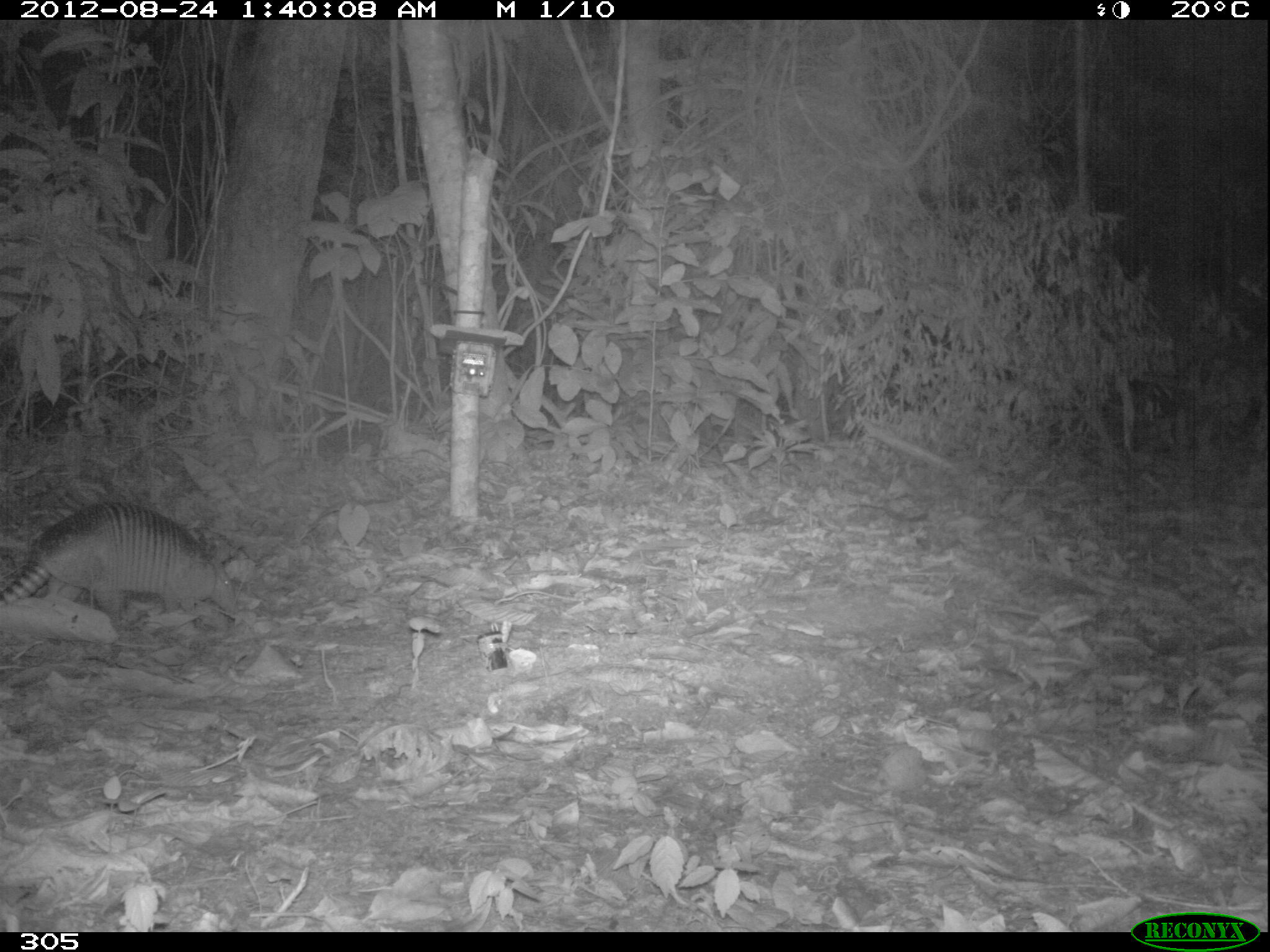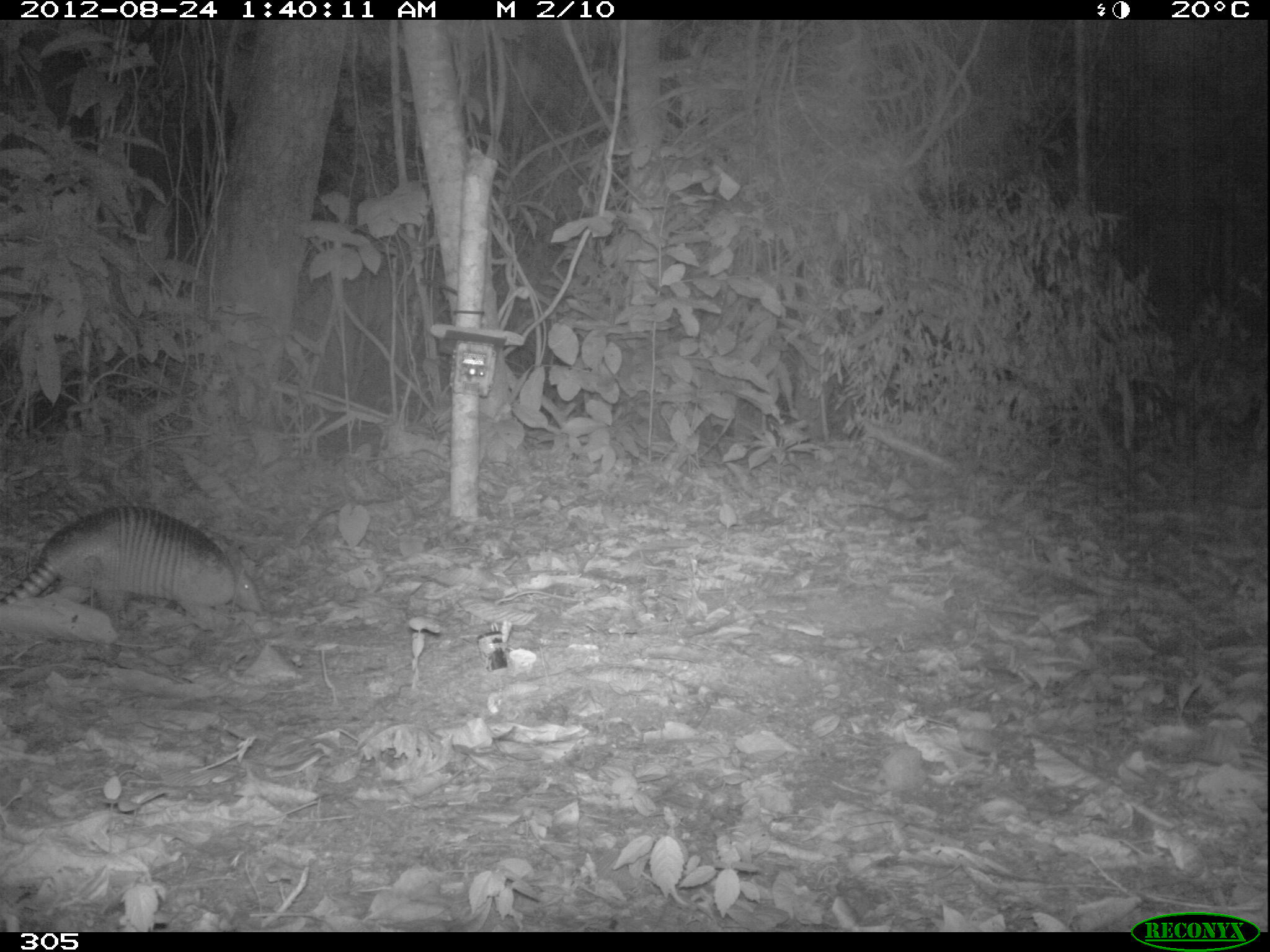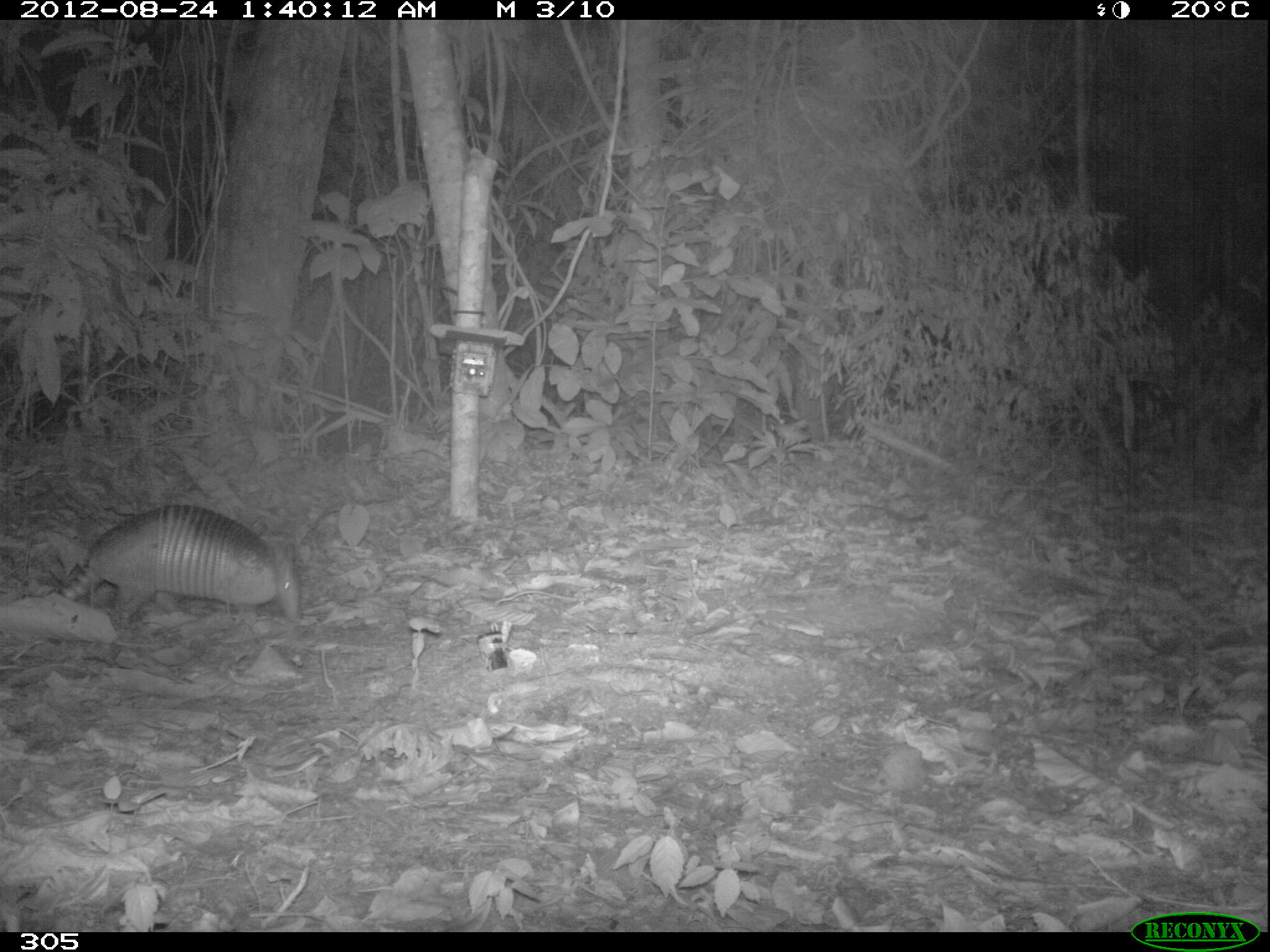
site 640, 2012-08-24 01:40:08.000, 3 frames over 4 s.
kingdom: Animalia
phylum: Chordata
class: Mammalia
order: Cingulata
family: Dasypodidae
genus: Dasypus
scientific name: Dasypus novemcinctus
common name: nine-banded armadillo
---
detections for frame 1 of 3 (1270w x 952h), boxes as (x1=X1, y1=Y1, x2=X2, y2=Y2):
dasypus novemcinctus: (x1=0, y1=500, x2=240, y2=616)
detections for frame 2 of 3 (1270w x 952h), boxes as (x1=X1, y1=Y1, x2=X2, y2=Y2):
dasypus novemcinctus: (x1=0, y1=501, x2=268, y2=638)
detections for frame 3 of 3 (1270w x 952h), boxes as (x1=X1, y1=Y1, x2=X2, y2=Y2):
dasypus novemcinctus: (x1=59, y1=503, x2=302, y2=633)